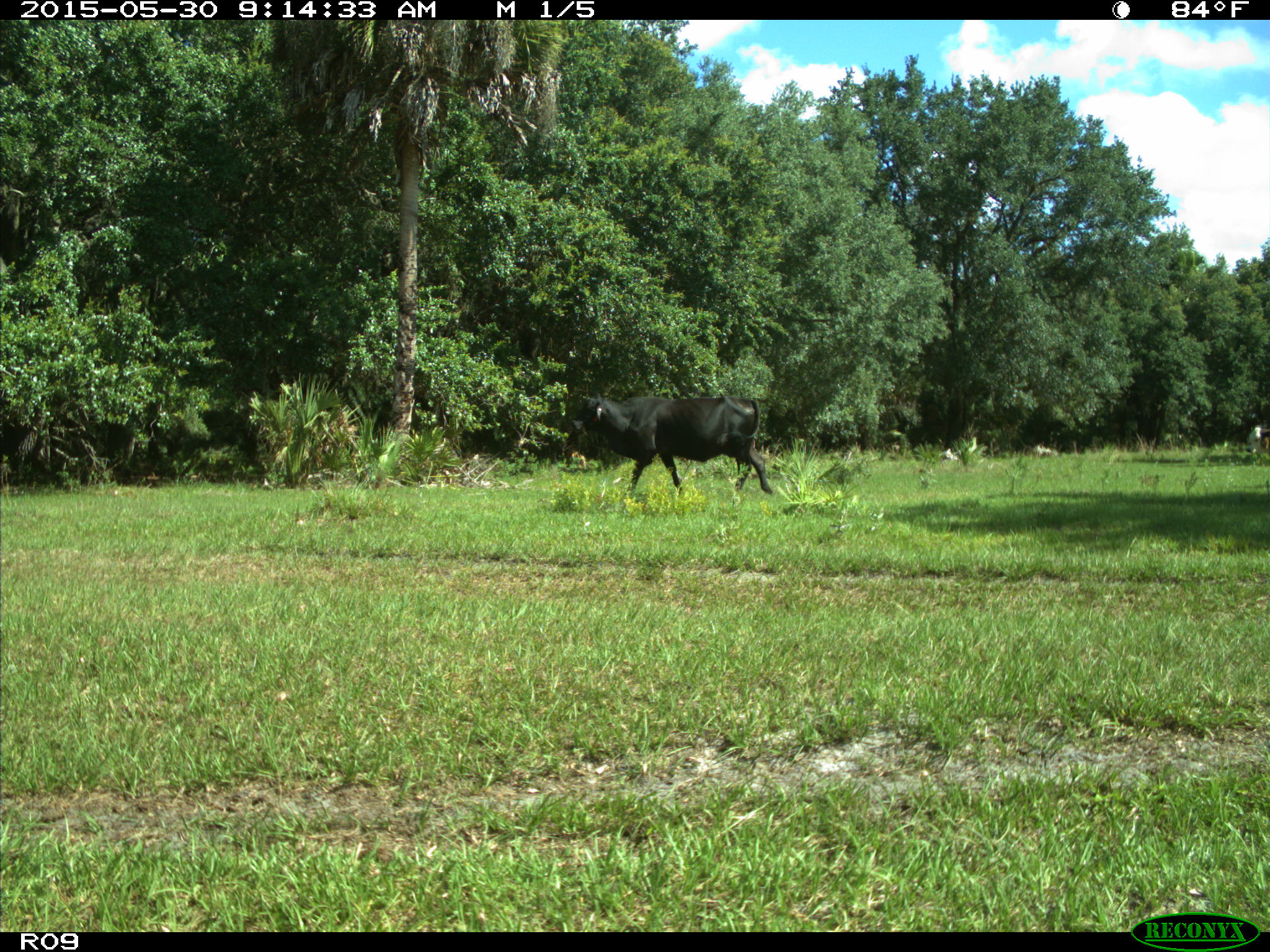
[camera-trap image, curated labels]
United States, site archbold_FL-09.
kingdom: Animalia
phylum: Chordata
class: Mammalia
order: Artiodactyla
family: Bovidae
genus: Bos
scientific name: Bos taurus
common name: domestic cow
Bos taurus (domestic cow).